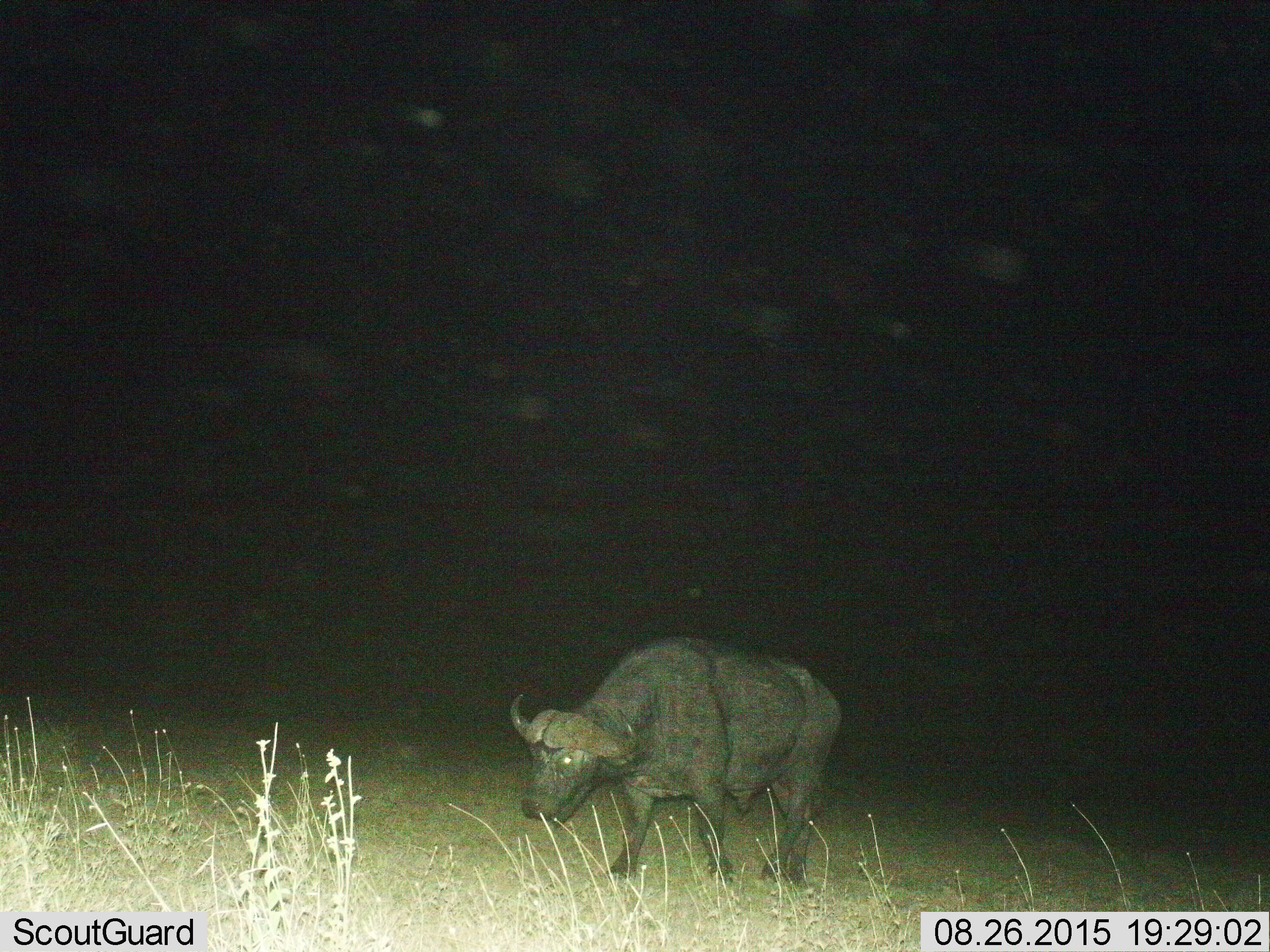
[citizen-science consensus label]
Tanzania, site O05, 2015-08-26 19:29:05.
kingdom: Animalia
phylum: Chordata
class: Mammalia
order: Artiodactyla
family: Bovidae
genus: Syncerus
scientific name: Syncerus caffer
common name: cape buffalo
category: buffalo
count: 1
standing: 62%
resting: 0%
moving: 62%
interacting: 0%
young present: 0%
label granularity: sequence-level